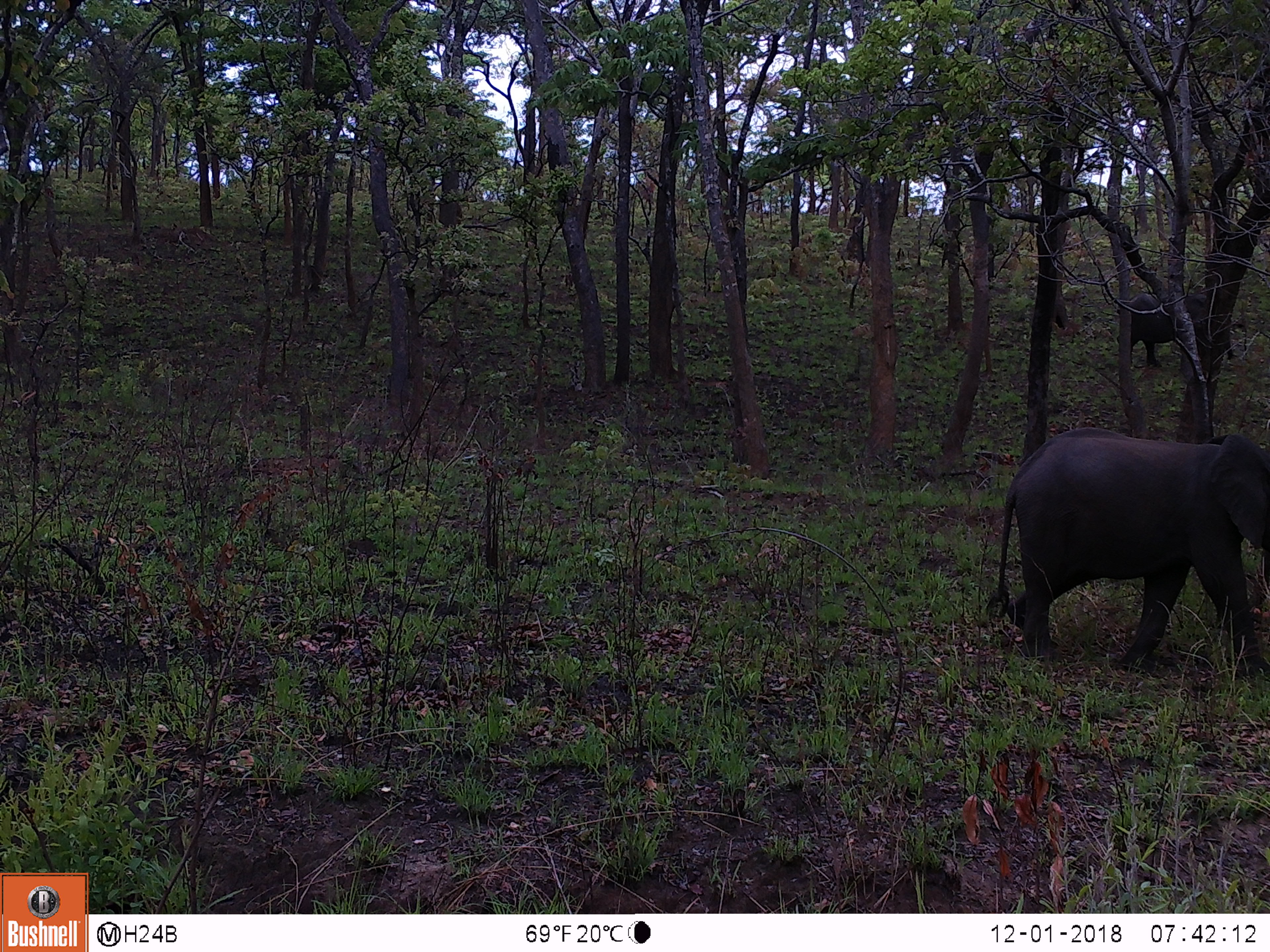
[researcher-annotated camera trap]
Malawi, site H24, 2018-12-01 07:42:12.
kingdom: Animalia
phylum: Chordata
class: Mammalia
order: Proboscidea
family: Elephantidae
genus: Loxodonta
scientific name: Loxodonta africana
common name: african savanna elephant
African savanna elephant (Loxodonta africana), count 2.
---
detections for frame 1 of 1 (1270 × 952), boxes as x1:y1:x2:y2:
african savanna elephant: 975:431:1270:665; 1118:287:1216:377